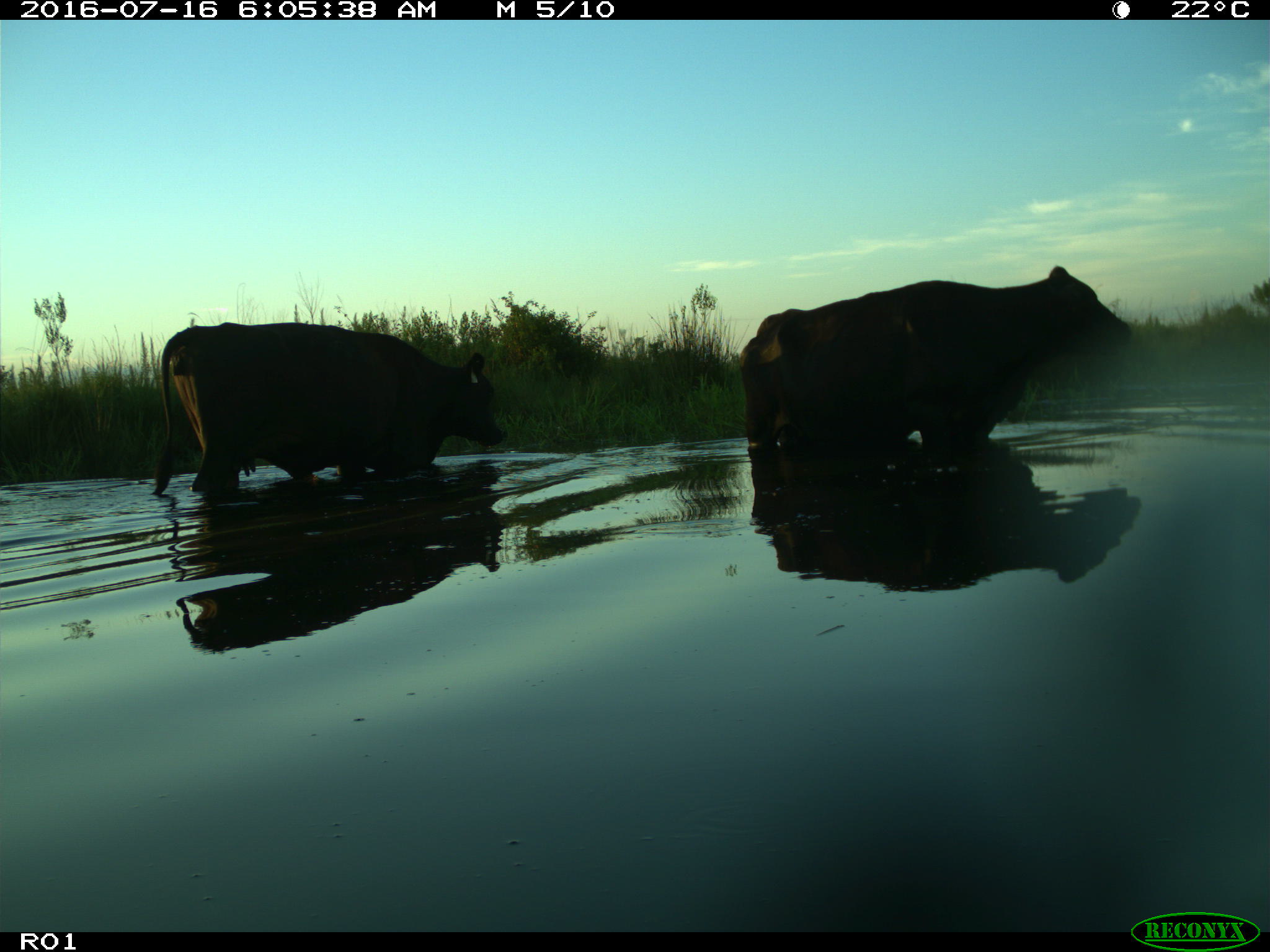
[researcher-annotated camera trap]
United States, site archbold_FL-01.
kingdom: Animalia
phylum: Chordata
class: Mammalia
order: Artiodactyla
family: Bovidae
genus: Bos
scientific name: Bos taurus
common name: domestic cow